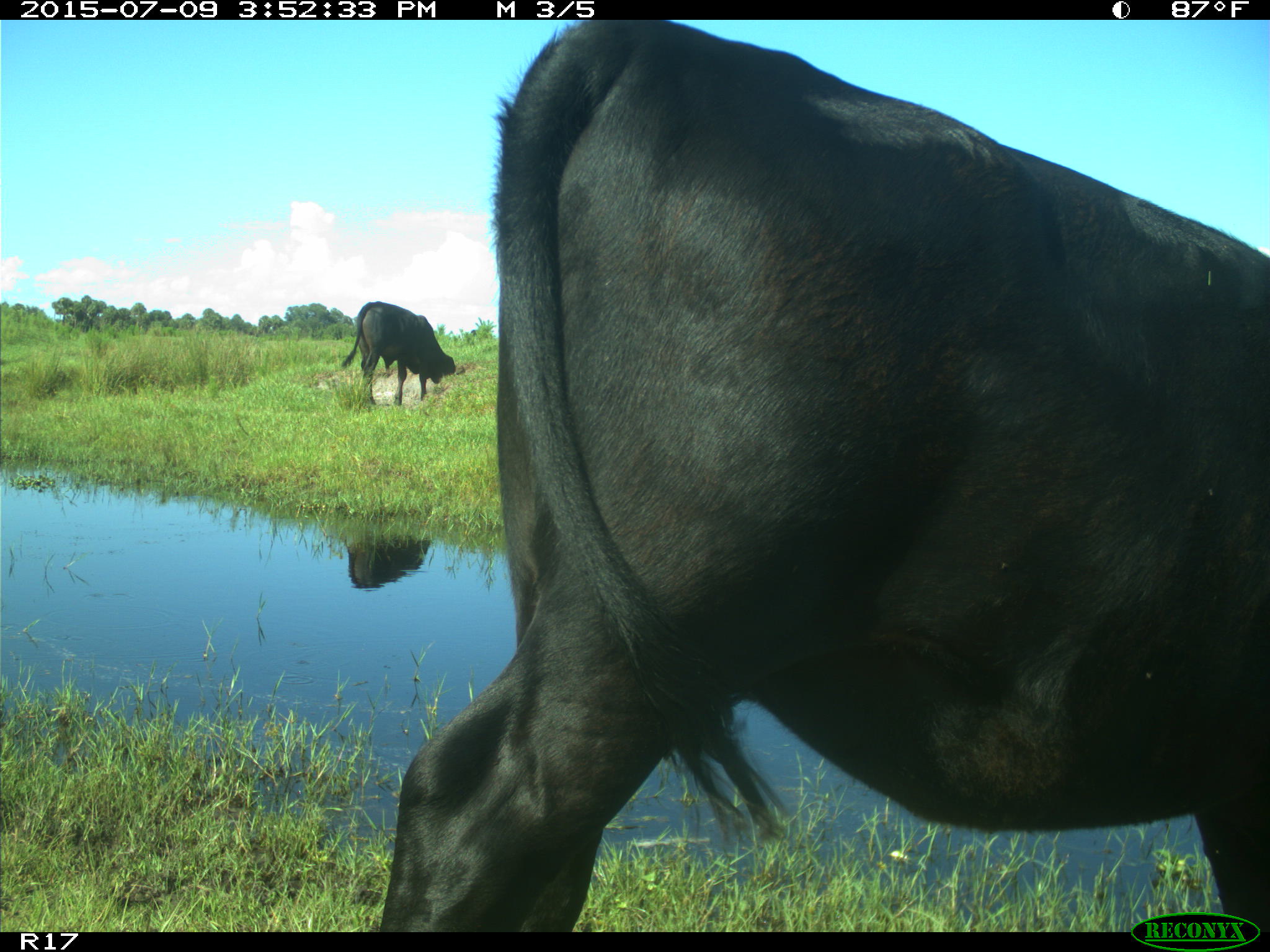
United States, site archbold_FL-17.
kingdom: Animalia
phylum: Chordata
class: Mammalia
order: Artiodactyla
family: Bovidae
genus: Bos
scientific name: Bos taurus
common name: domestic cow